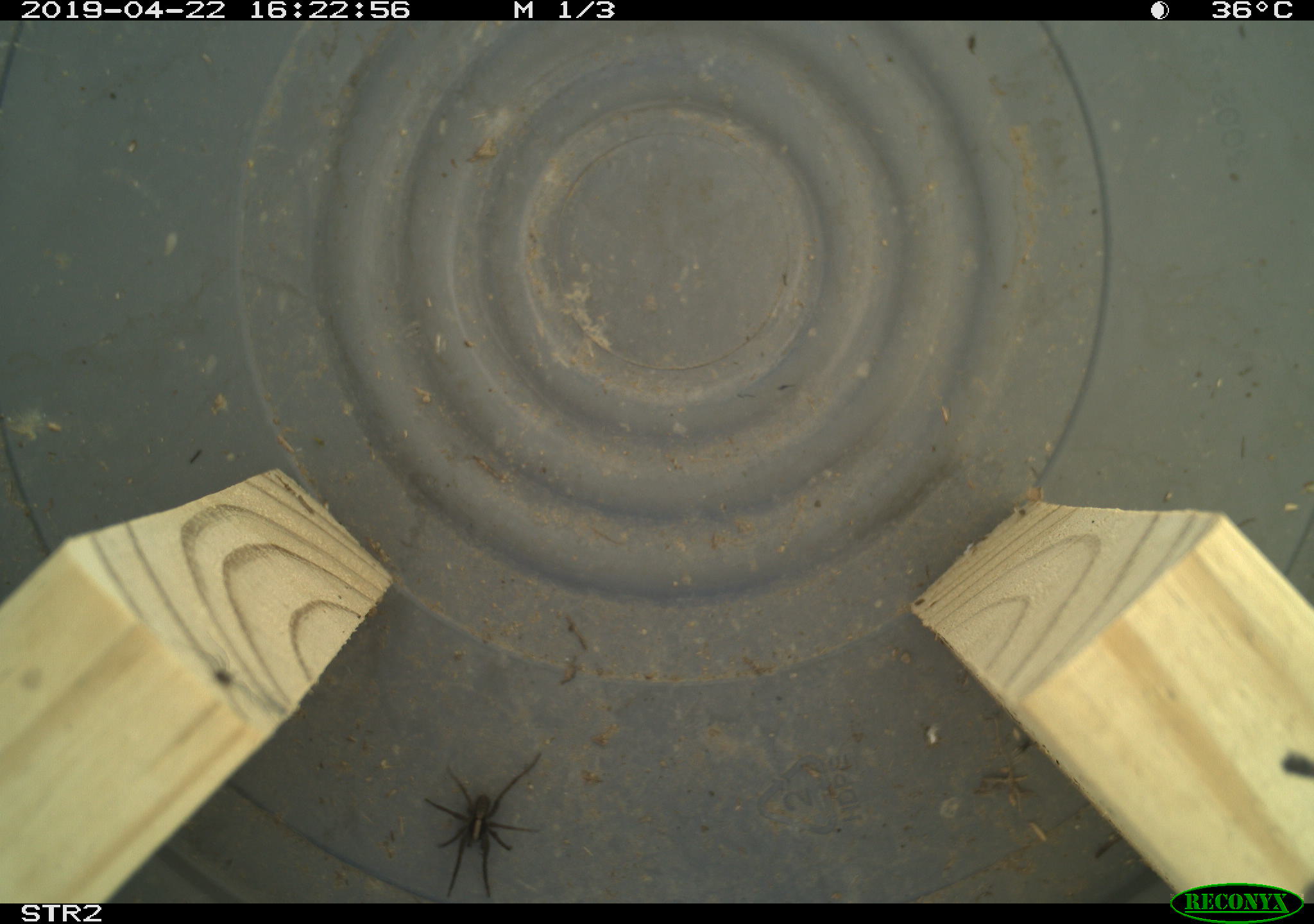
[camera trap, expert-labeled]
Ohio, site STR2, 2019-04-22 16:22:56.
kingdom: Animalia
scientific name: Animalia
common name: animal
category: invertebrate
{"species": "invertebrate (animal) (Animalia)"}